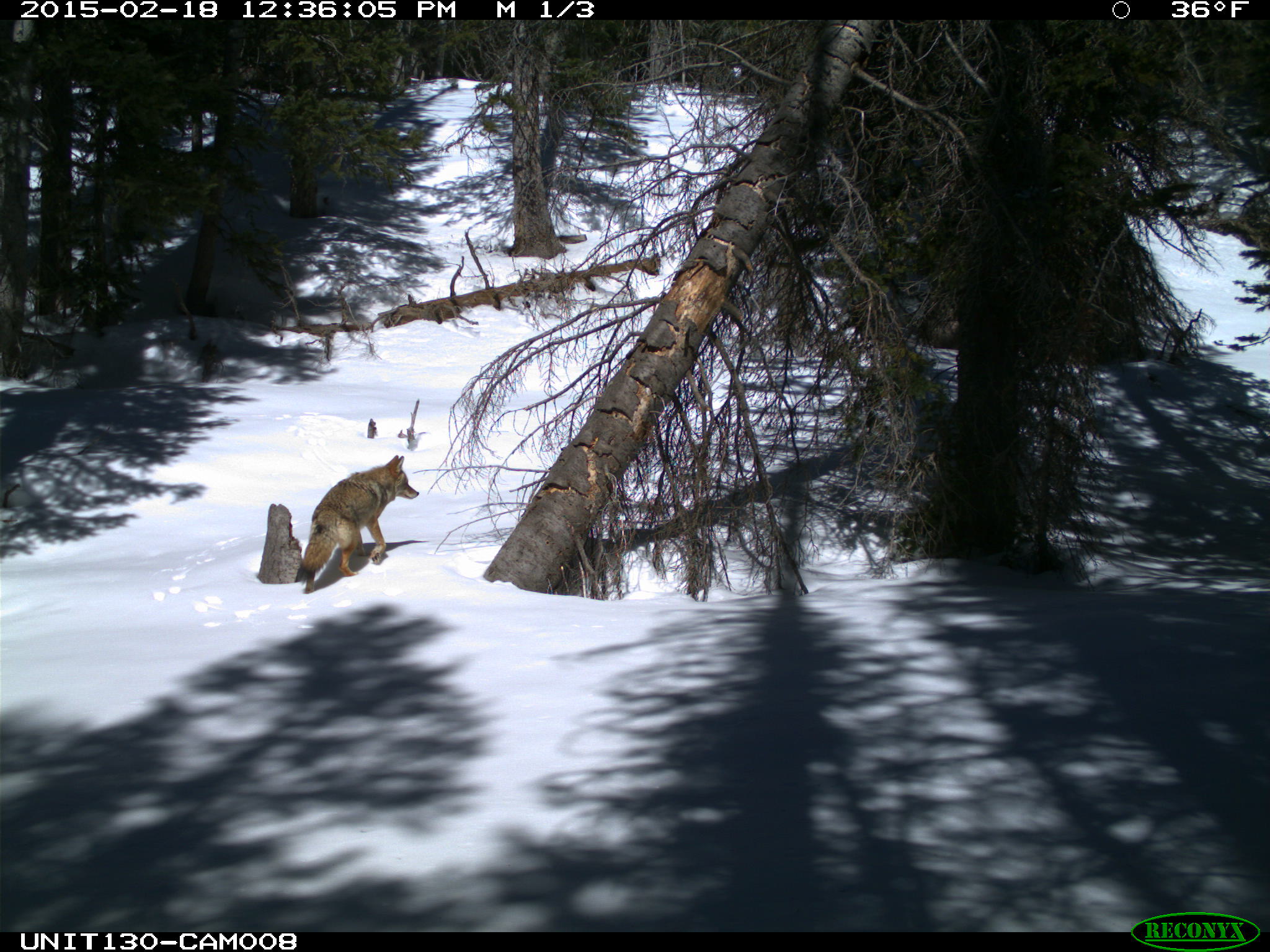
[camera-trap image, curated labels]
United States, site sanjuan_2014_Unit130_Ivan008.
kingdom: Animalia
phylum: Chordata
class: Mammalia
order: Carnivora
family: Canidae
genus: Canis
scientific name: Canis latrans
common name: coyote